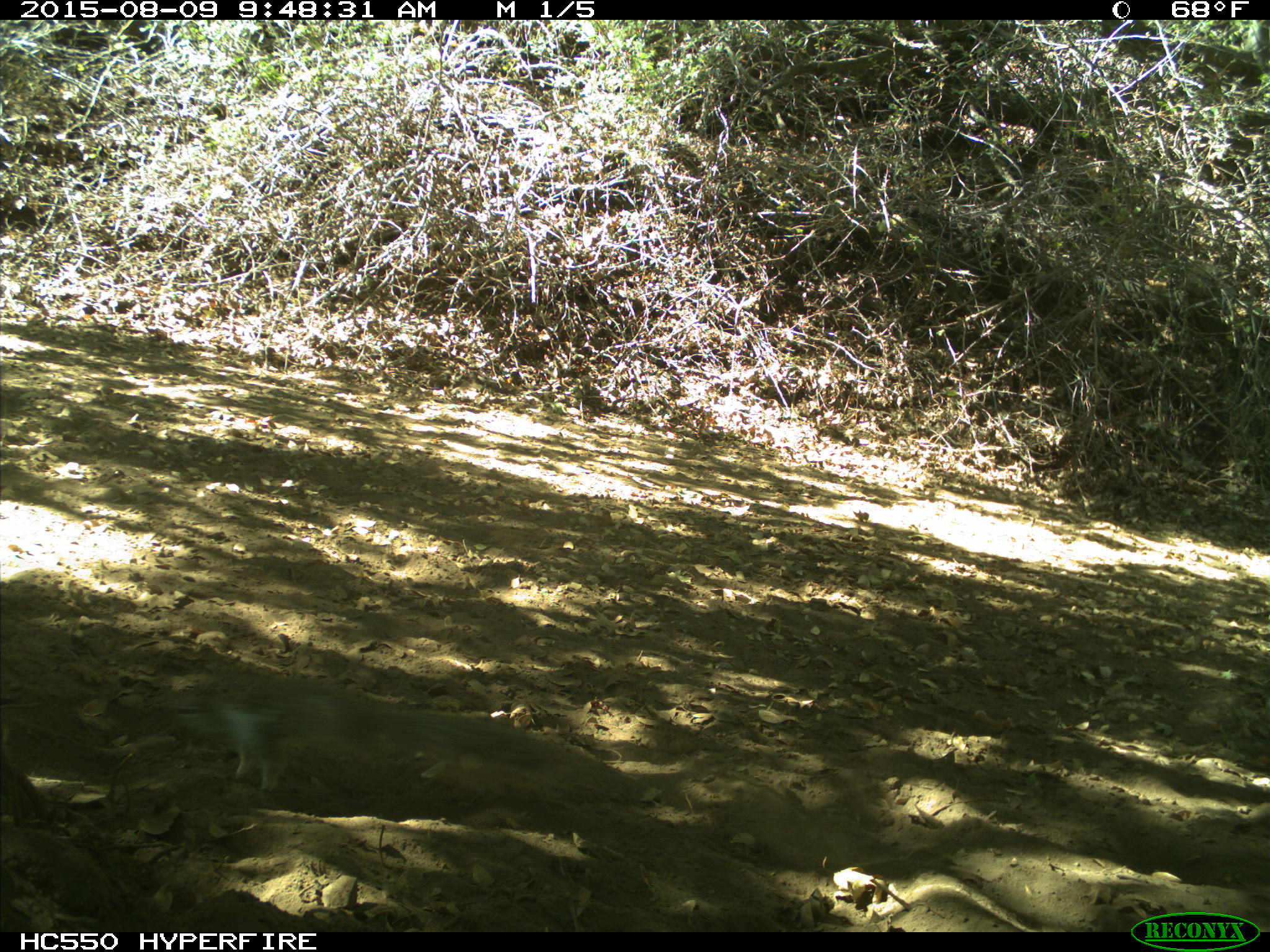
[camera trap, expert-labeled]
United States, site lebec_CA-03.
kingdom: Animalia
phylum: Chordata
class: Mammalia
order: Rodentia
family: Sciuridae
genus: Otospermophilus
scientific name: Otospermophilus beecheyi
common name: california ground squirrel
Otospermophilus beecheyi (california ground squirrel).